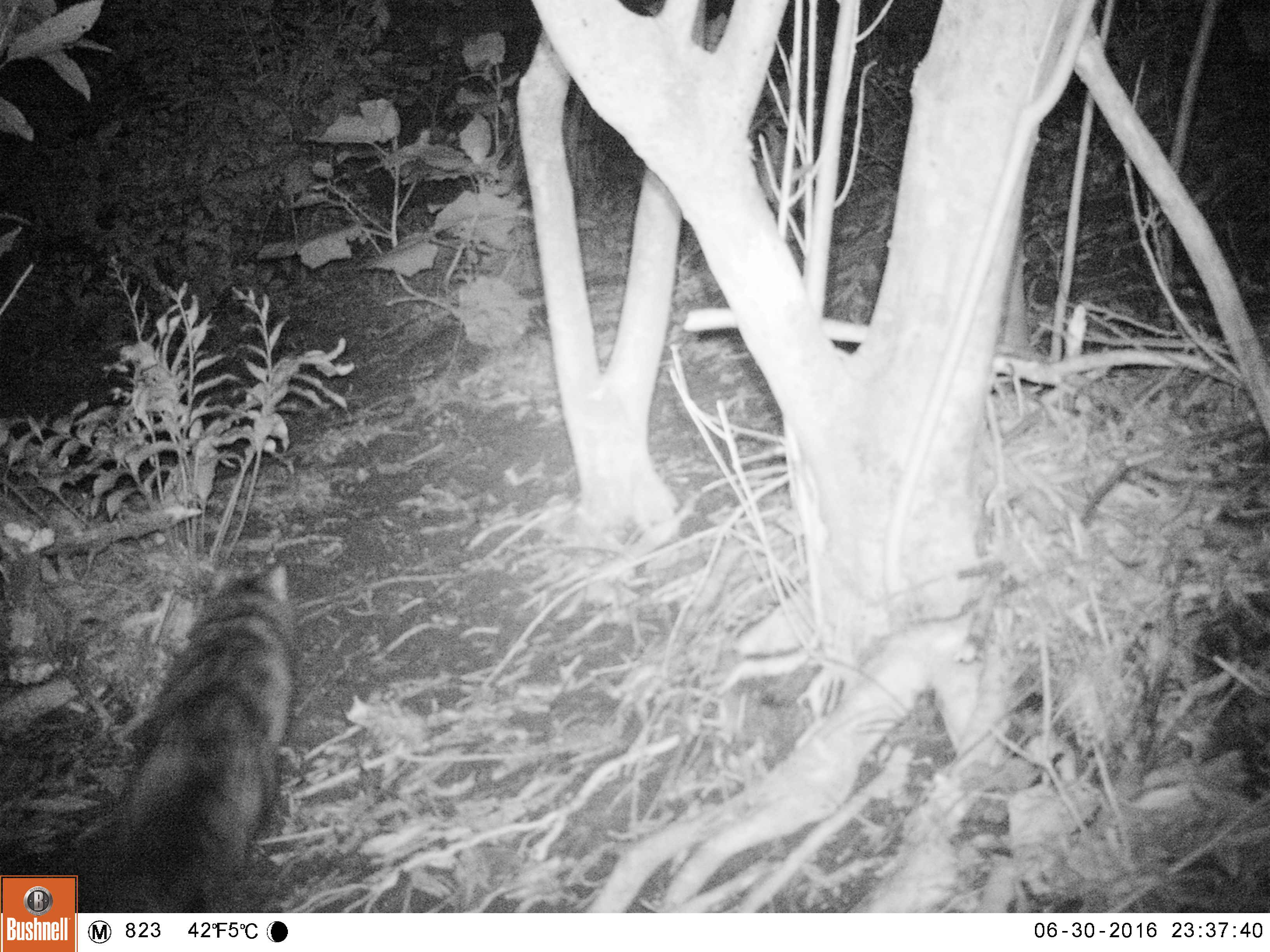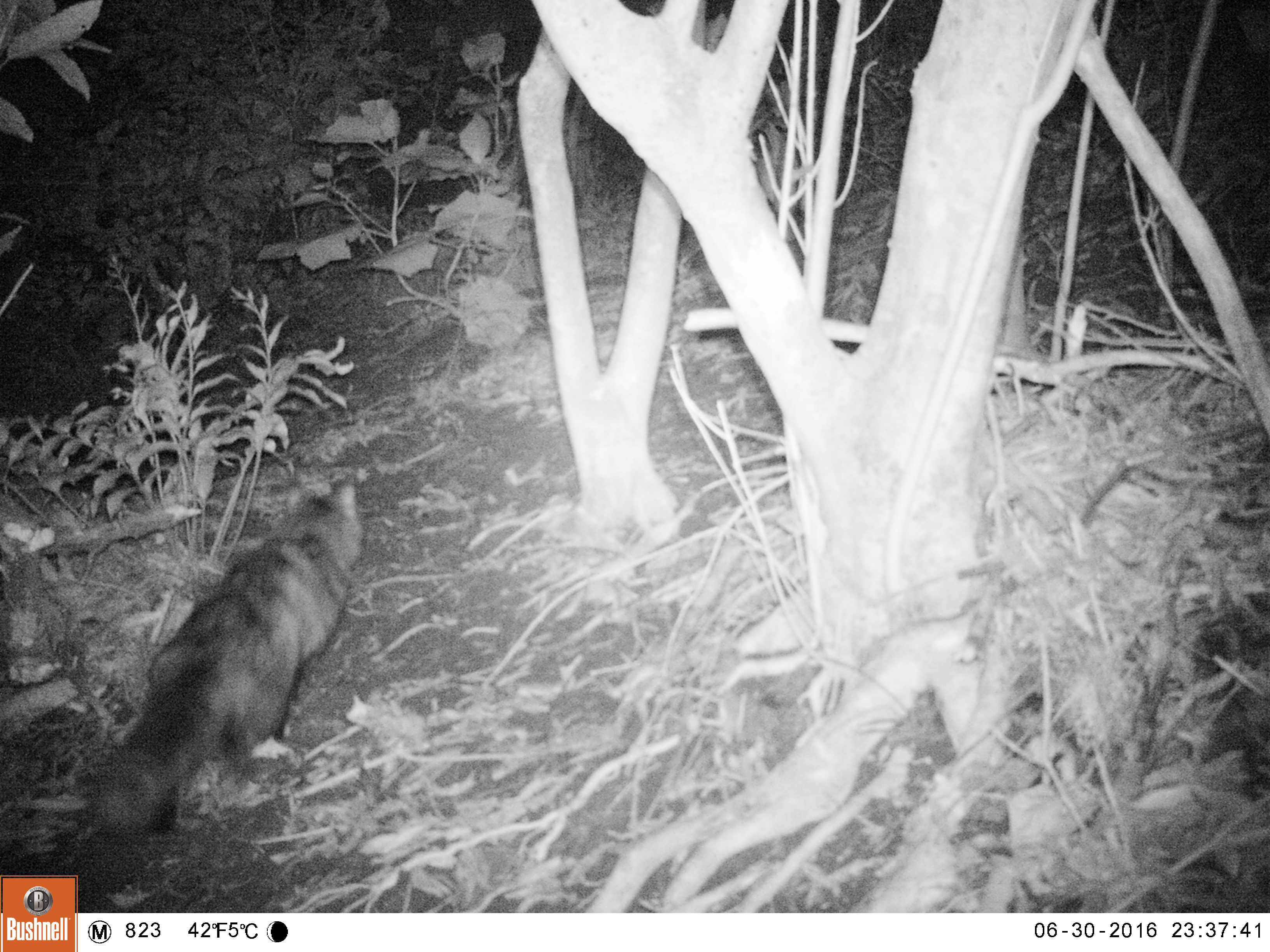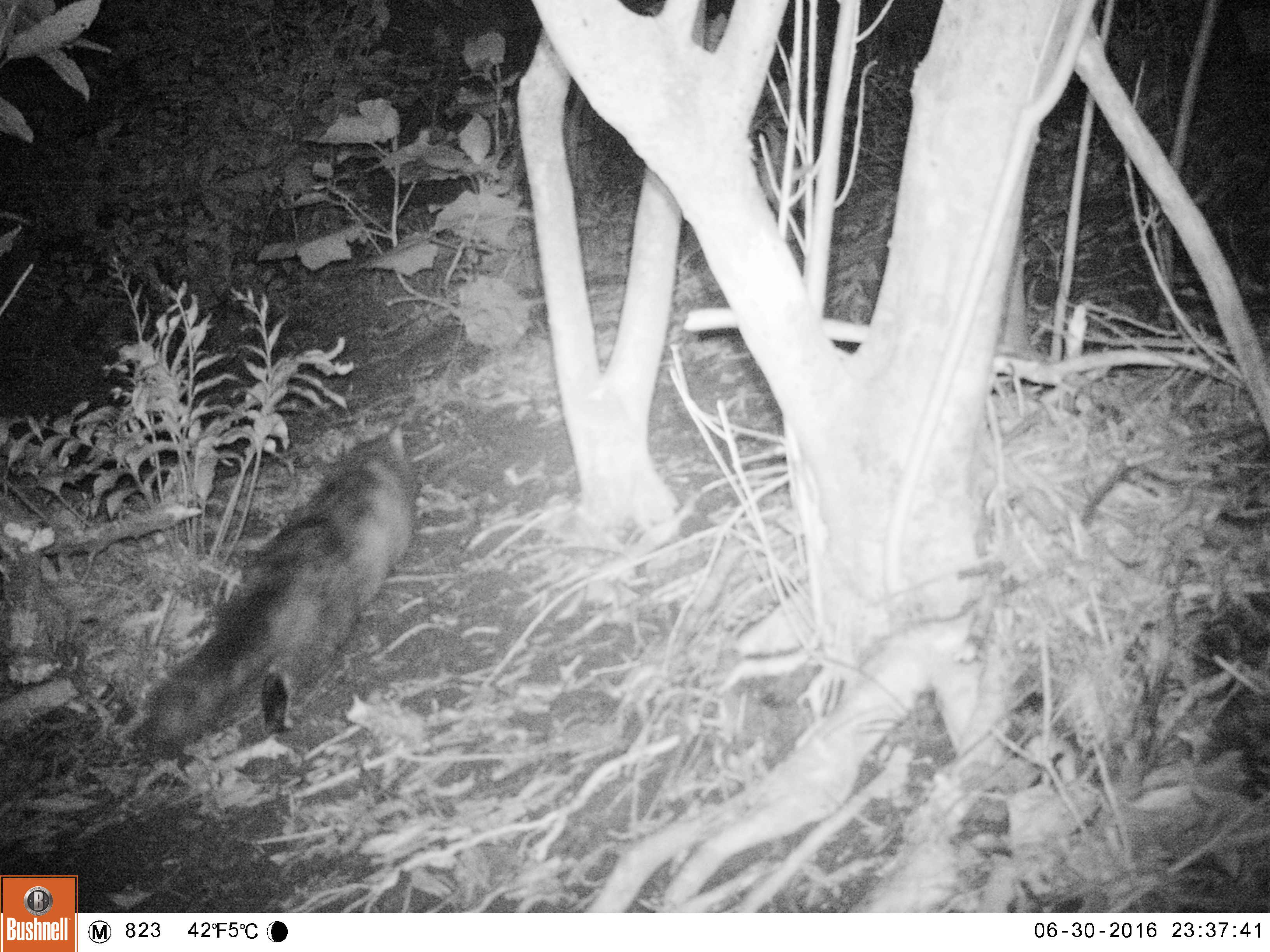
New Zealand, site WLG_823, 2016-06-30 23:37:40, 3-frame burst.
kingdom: Animalia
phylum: Chordata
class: Mammalia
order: Carnivora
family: Felidae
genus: Felis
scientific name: Felis catus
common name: domestic cat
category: cat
Cat (domestic cat) (Felis catus).